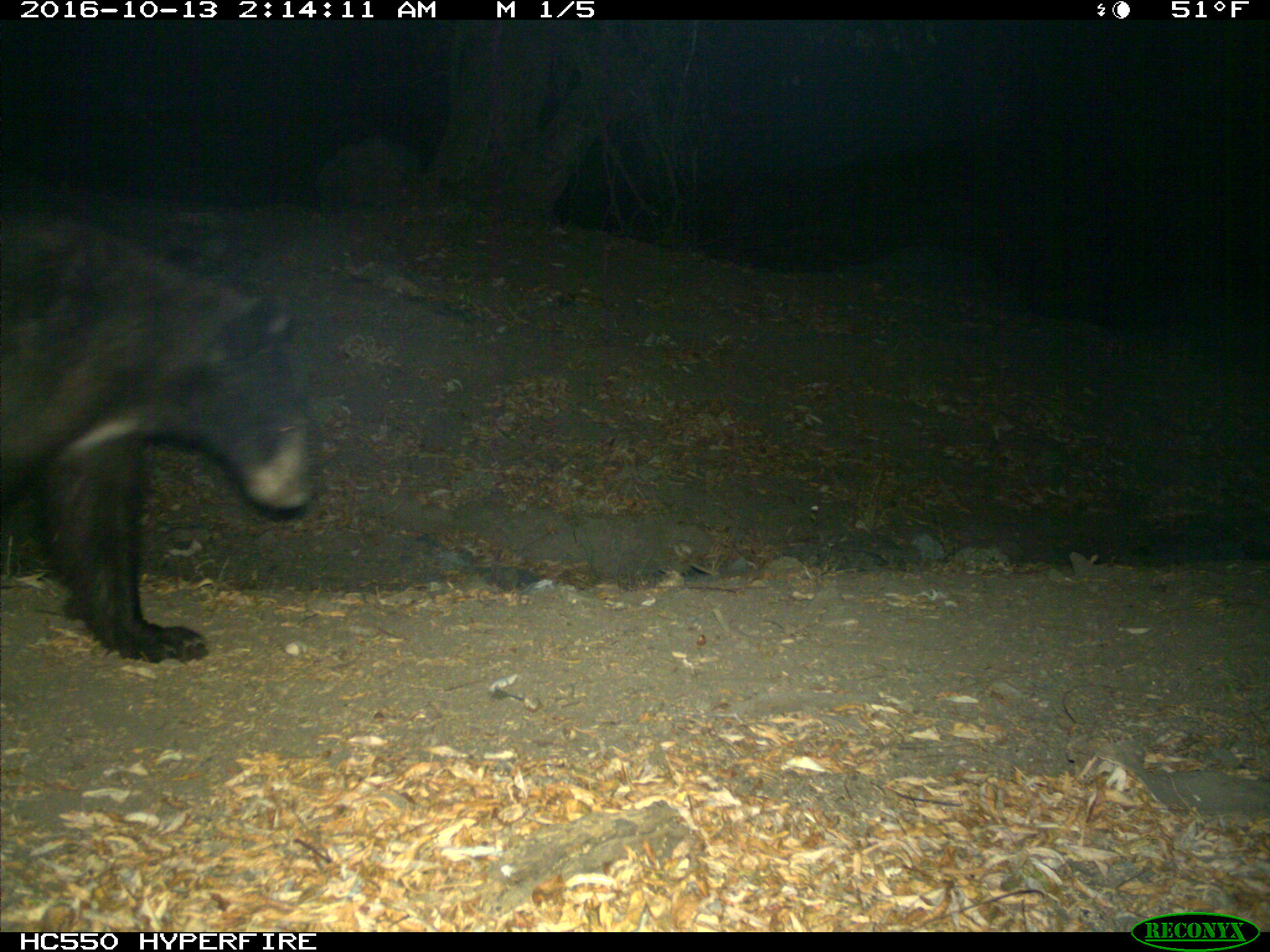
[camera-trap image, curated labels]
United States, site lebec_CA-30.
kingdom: Animalia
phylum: Chordata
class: Mammalia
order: Carnivora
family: Ursidae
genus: Ursus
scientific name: Ursus americanus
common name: american black bear